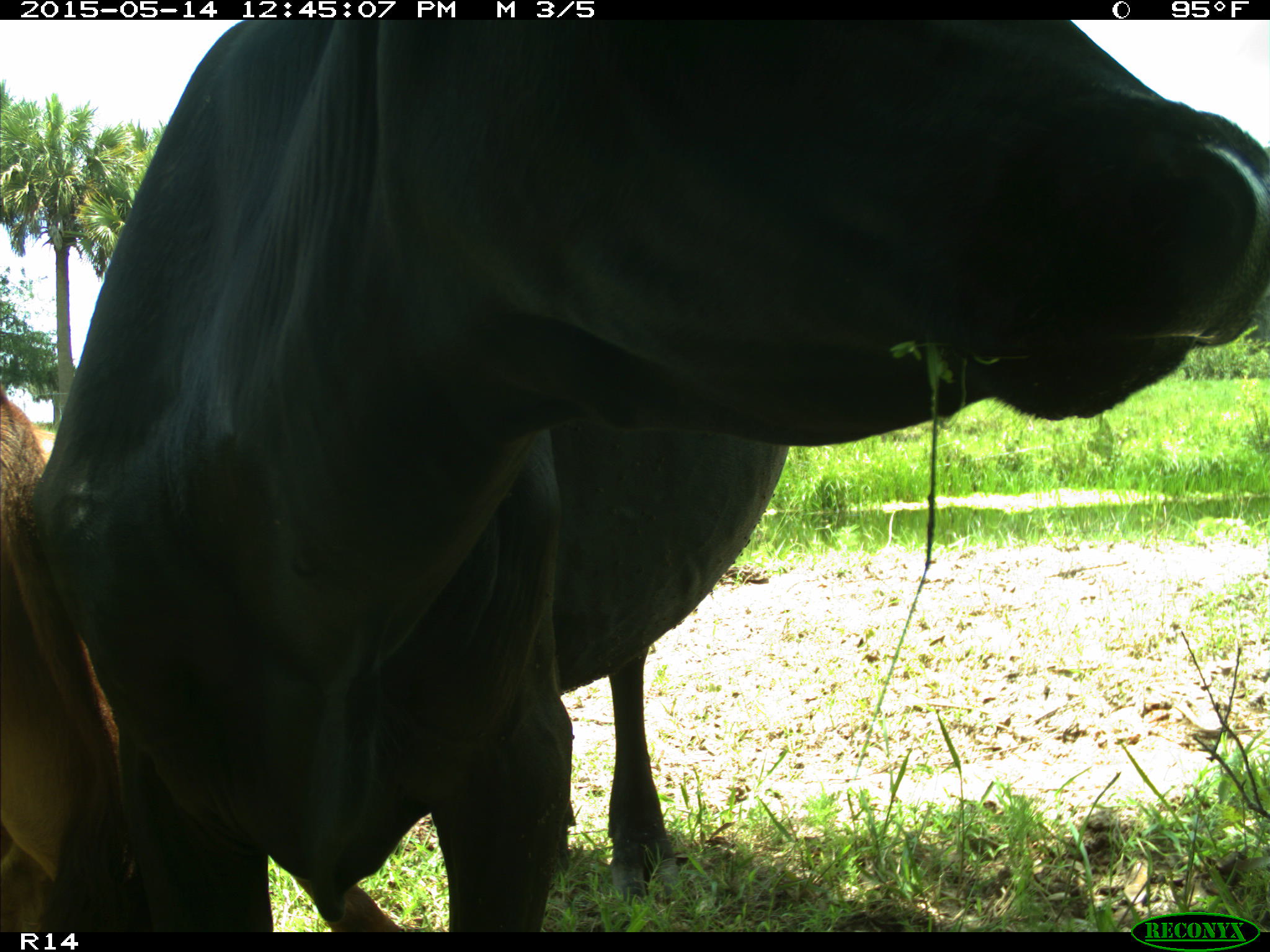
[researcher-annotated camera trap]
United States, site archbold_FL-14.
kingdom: Animalia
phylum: Chordata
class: Mammalia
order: Artiodactyla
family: Bovidae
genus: Bos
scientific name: Bos taurus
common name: domestic cow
Bos taurus (domestic cow).